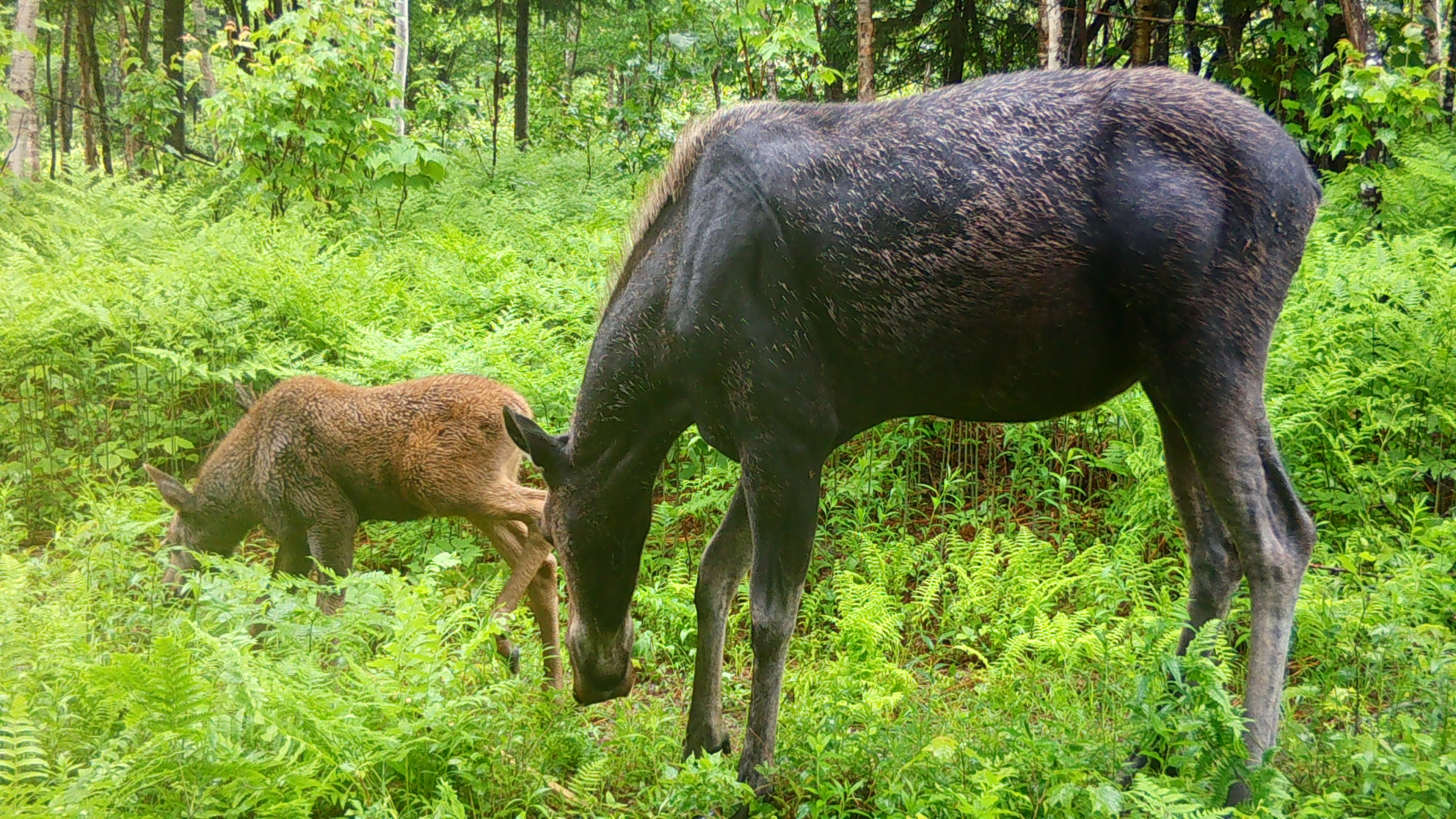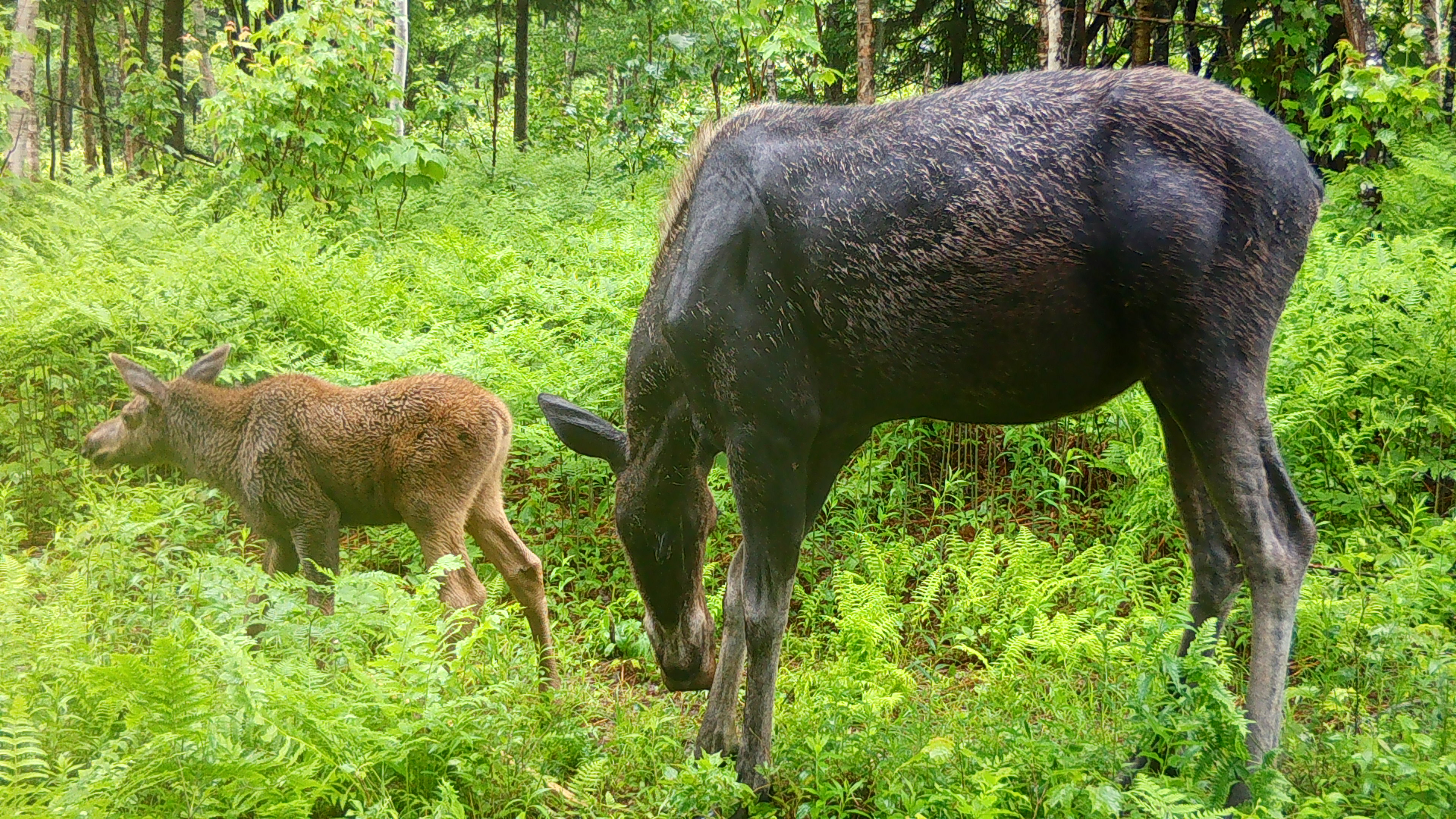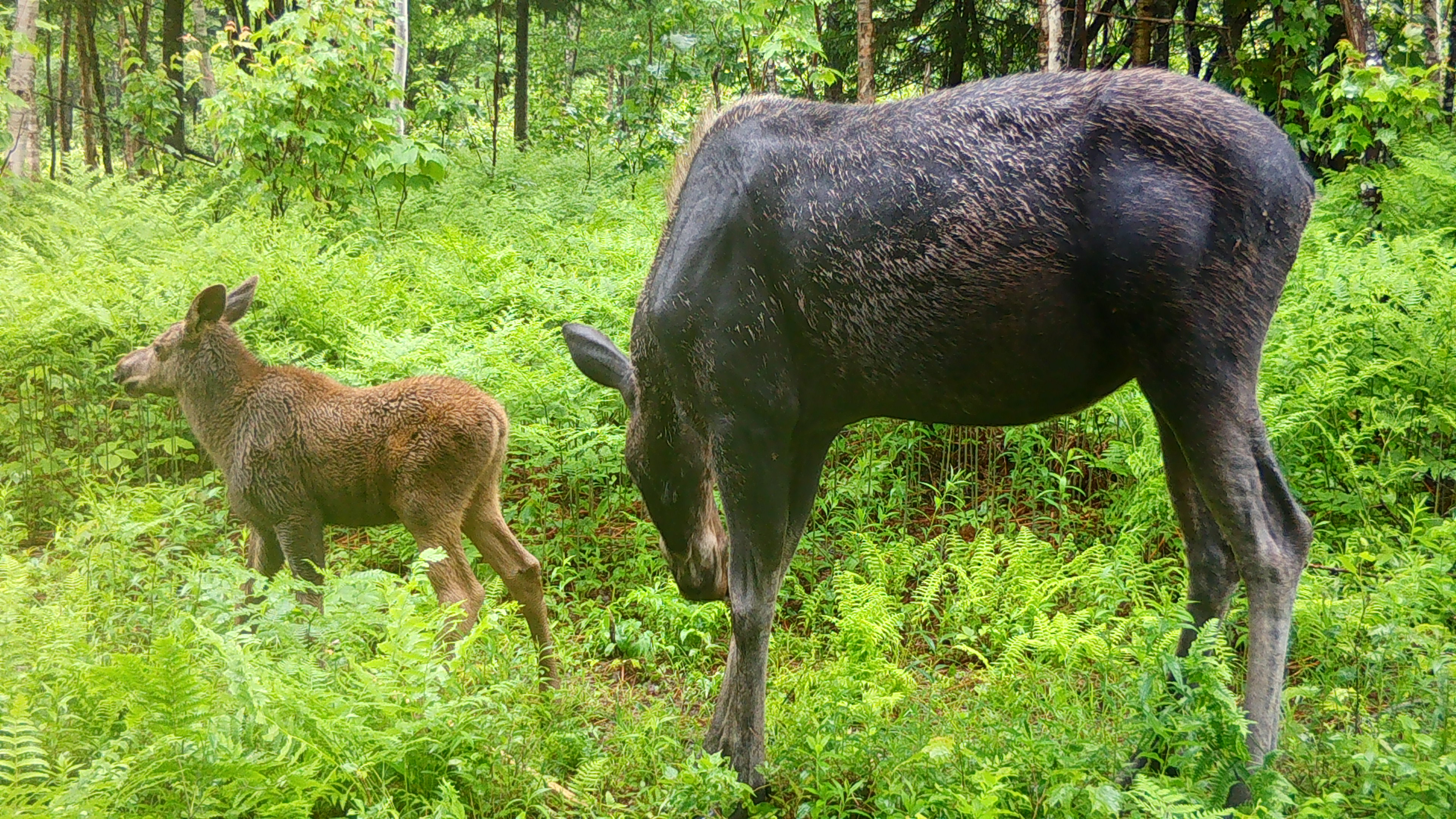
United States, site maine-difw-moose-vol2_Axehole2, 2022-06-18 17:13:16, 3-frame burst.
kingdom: Animalia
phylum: Chordata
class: Mammalia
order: Artiodactyla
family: Cervidae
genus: Alces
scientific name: Alces alces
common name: moose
Moose (Alces alces).